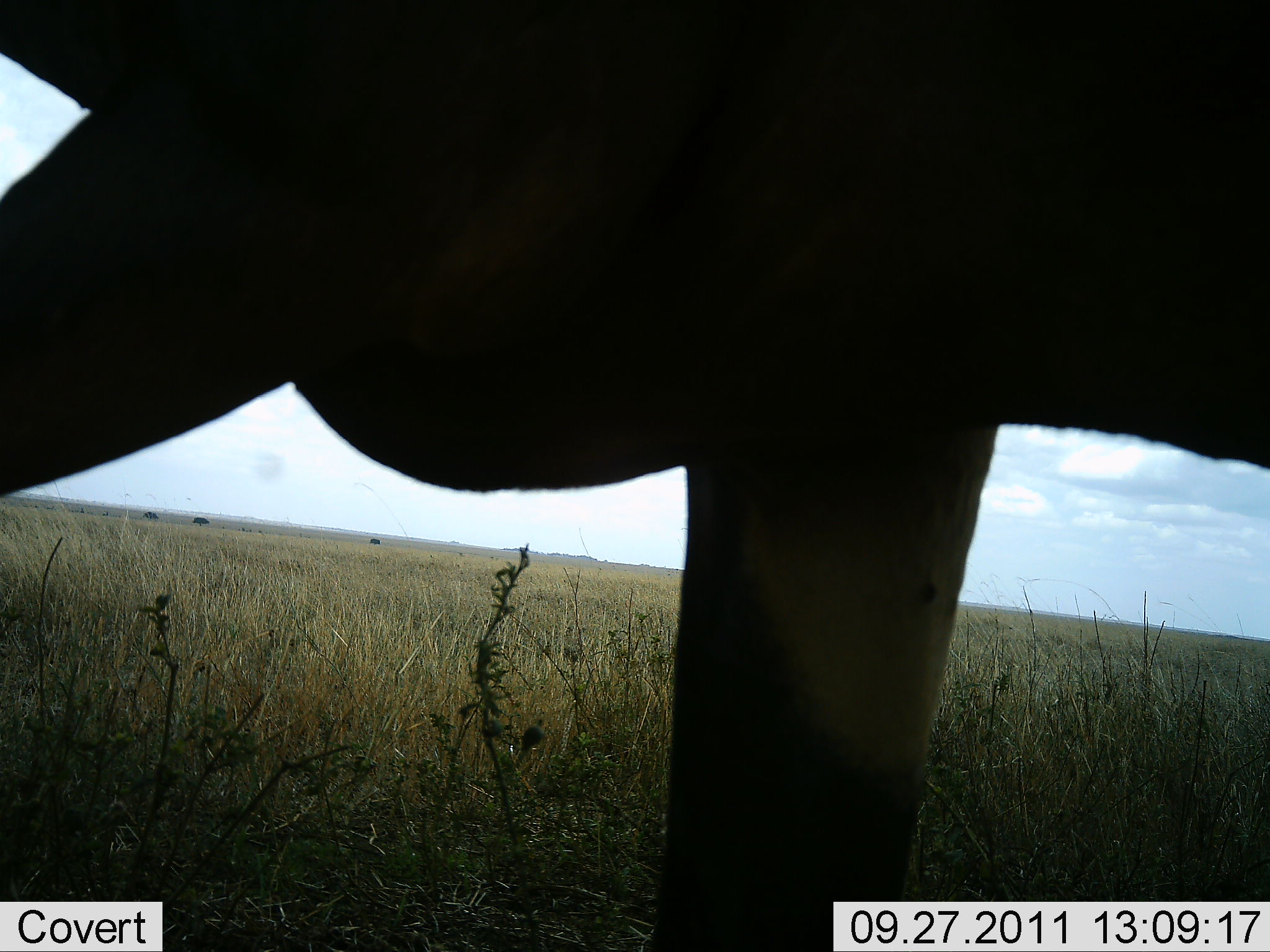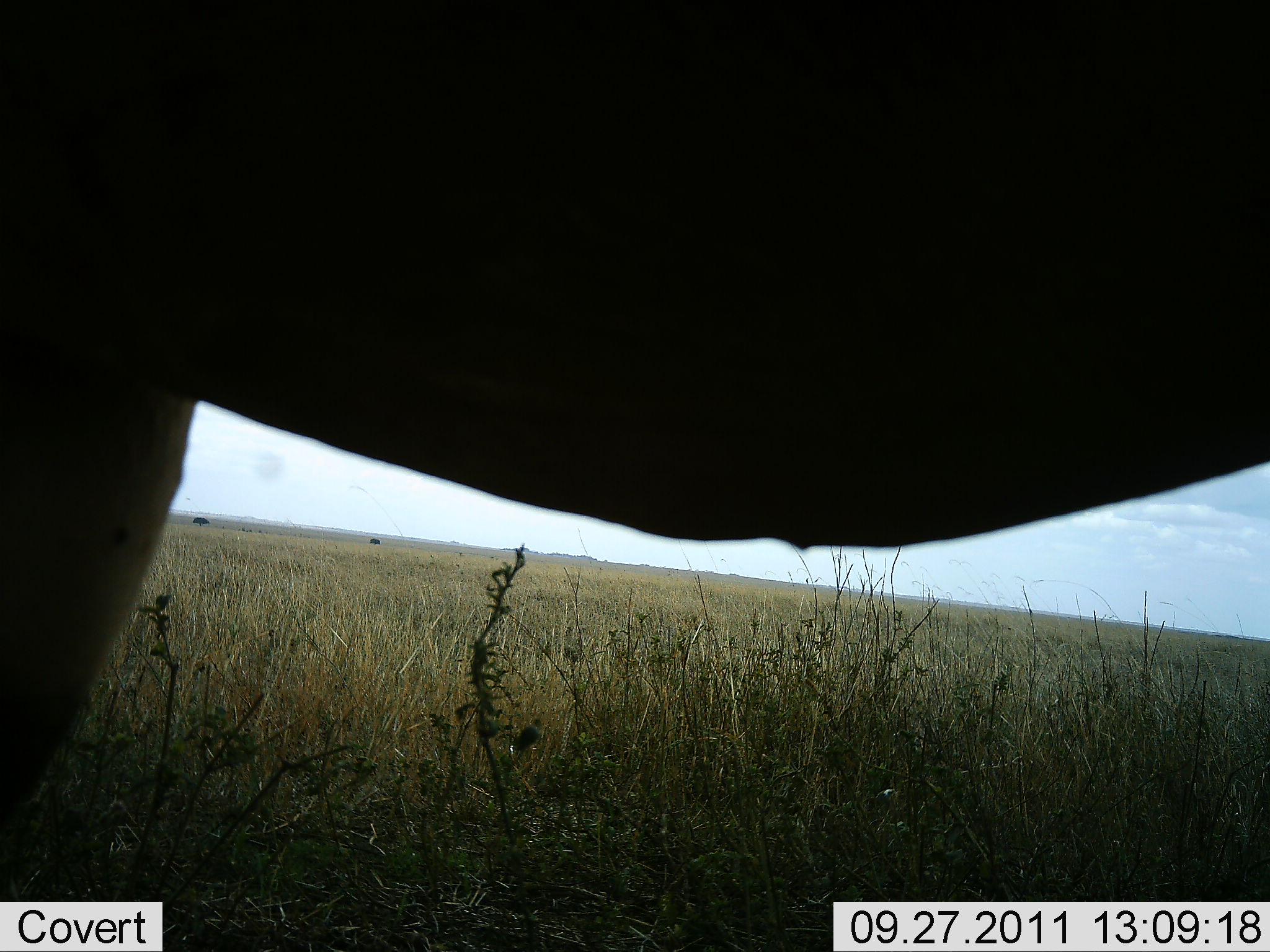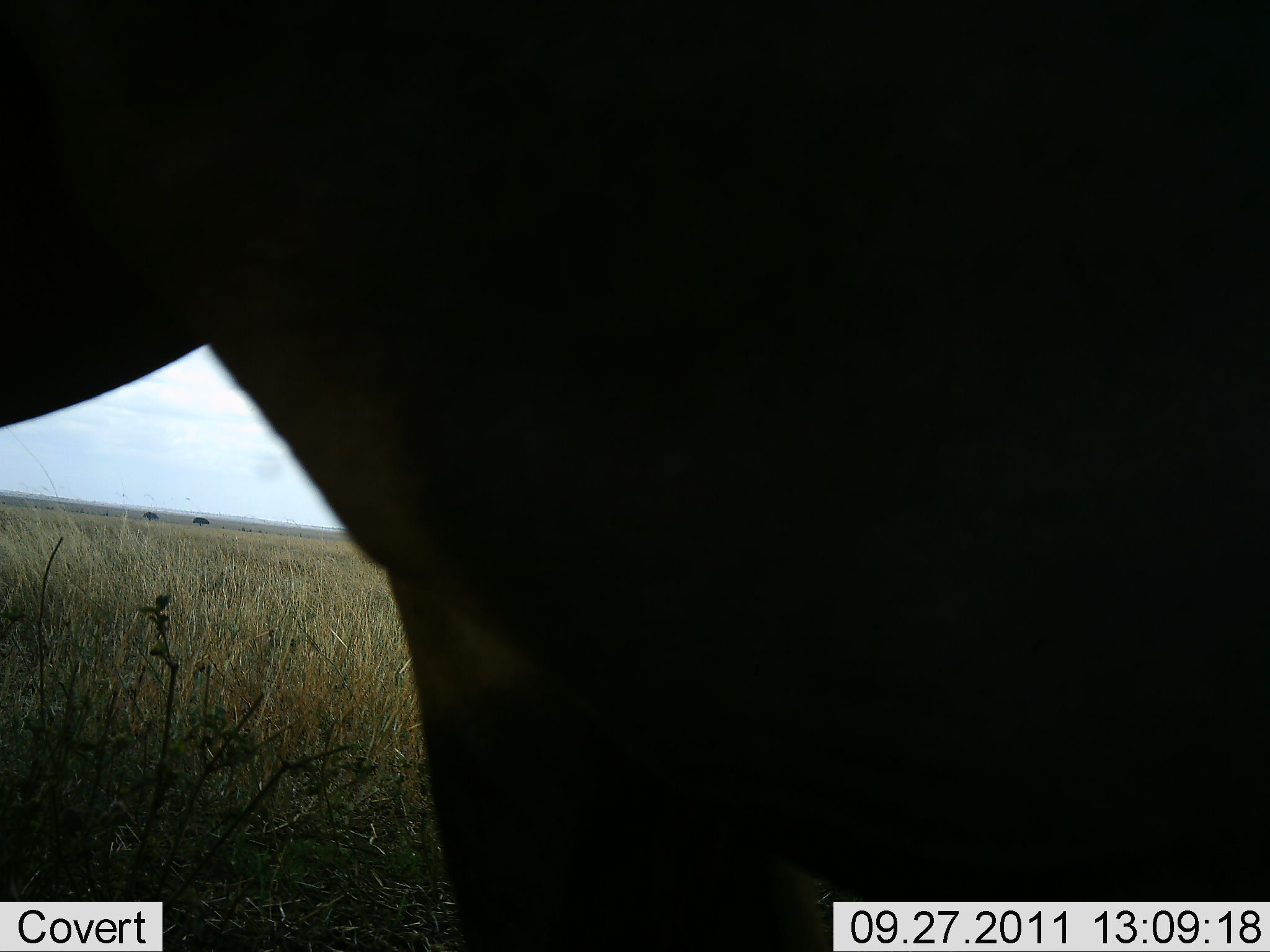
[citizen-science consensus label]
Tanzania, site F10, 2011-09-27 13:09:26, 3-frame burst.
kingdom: Animalia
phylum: Chordata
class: Mammalia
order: Artiodactyla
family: Bovidae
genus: Connochaetes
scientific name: Connochaetes taurinus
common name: blue wildebeest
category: wildebeest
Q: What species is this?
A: Wildebeest (blue wildebeest) (Connochaetes taurinus).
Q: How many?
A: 1.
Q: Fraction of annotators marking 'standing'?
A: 50%.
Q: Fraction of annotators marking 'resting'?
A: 0%.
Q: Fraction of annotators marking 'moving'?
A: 50%.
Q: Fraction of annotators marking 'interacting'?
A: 0%.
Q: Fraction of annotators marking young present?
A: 0%.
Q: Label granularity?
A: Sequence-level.